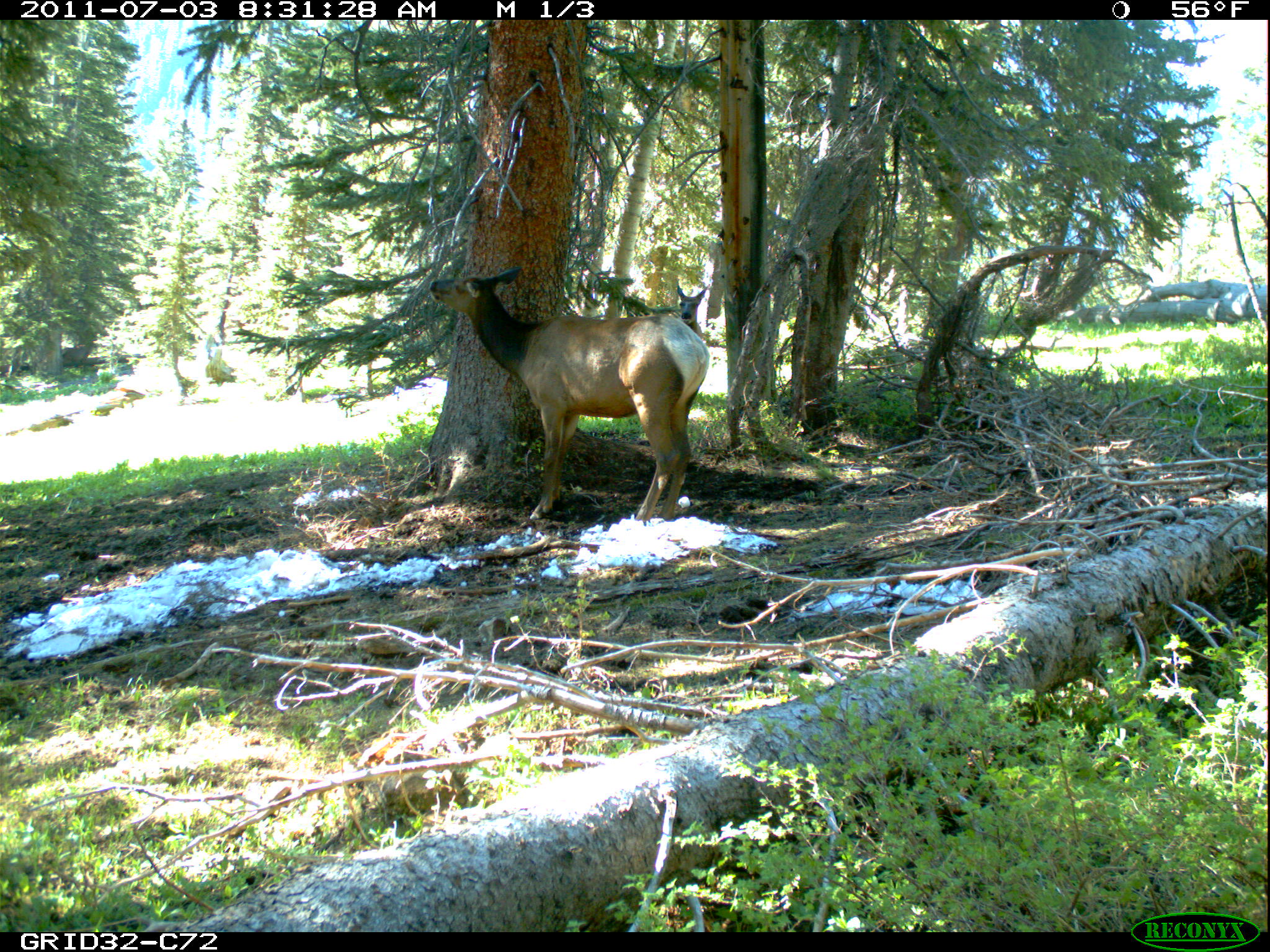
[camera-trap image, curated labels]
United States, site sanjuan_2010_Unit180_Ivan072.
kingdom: Animalia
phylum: Chordata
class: Mammalia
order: Artiodactyla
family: Cervidae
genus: Cervus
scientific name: Cervus elaphus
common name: red deer